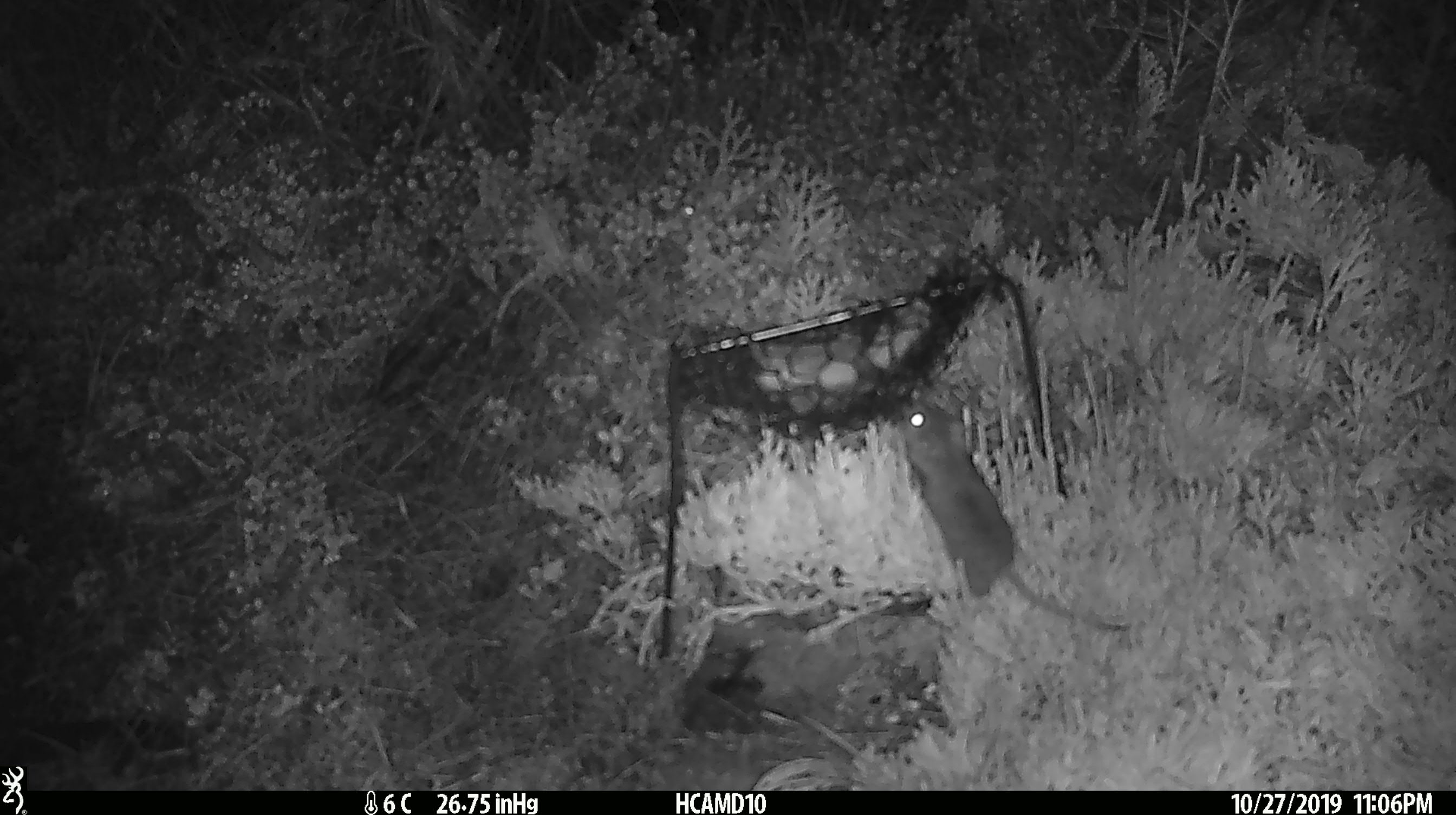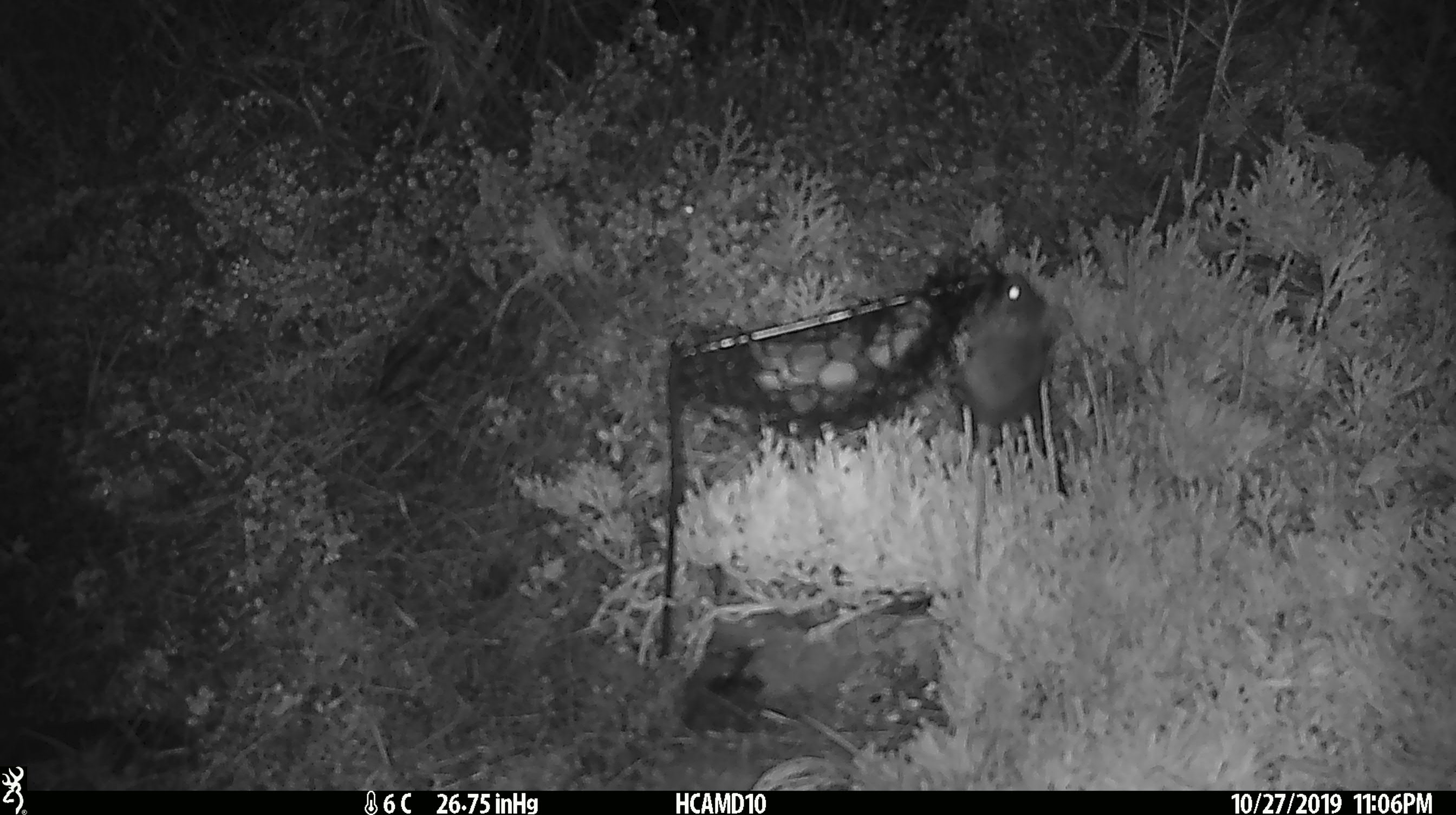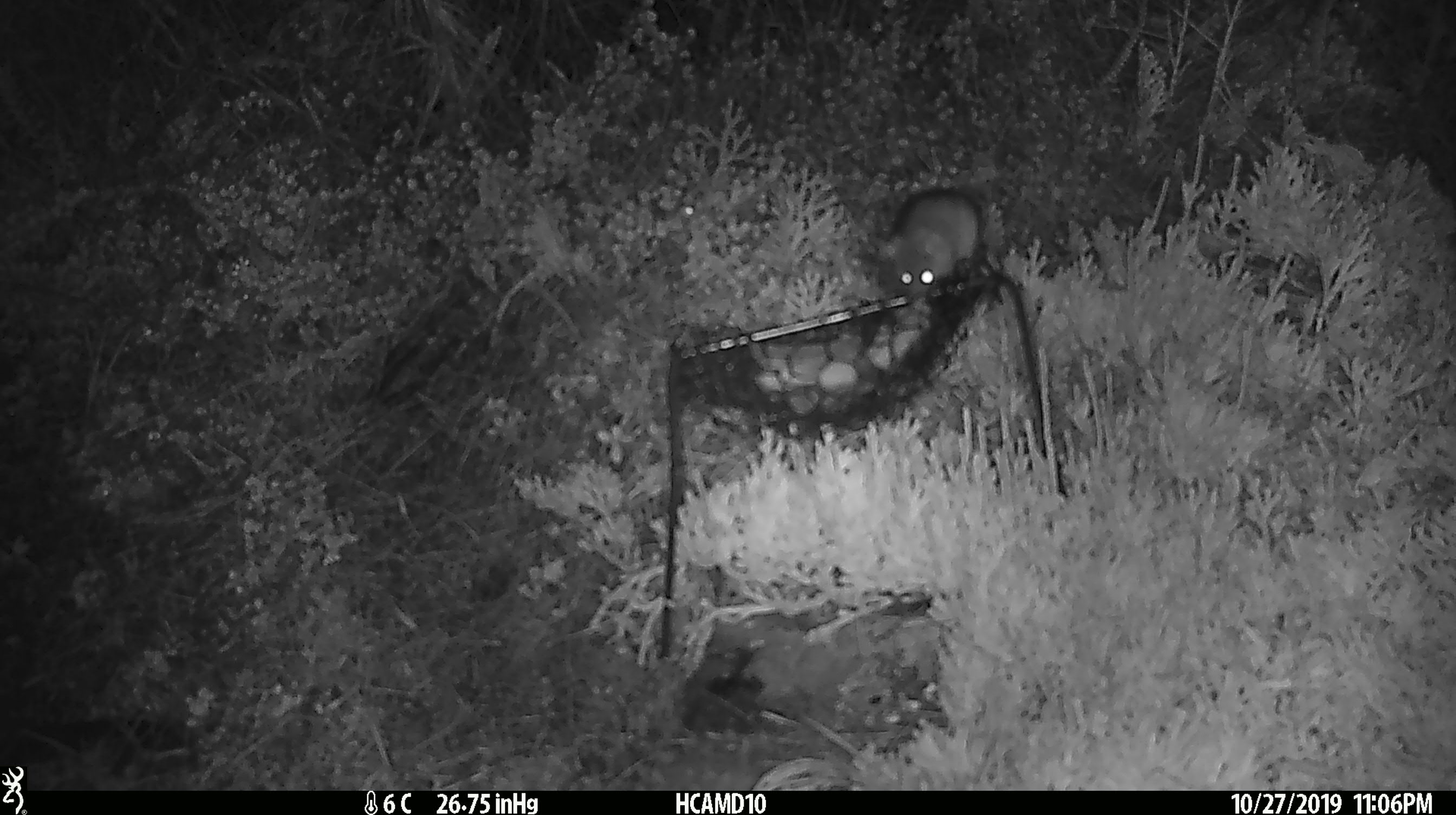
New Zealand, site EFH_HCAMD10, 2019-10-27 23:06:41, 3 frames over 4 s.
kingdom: Animalia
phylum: Chordata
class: Mammalia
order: Rodentia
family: Muridae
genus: Mus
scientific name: Mus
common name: mouse